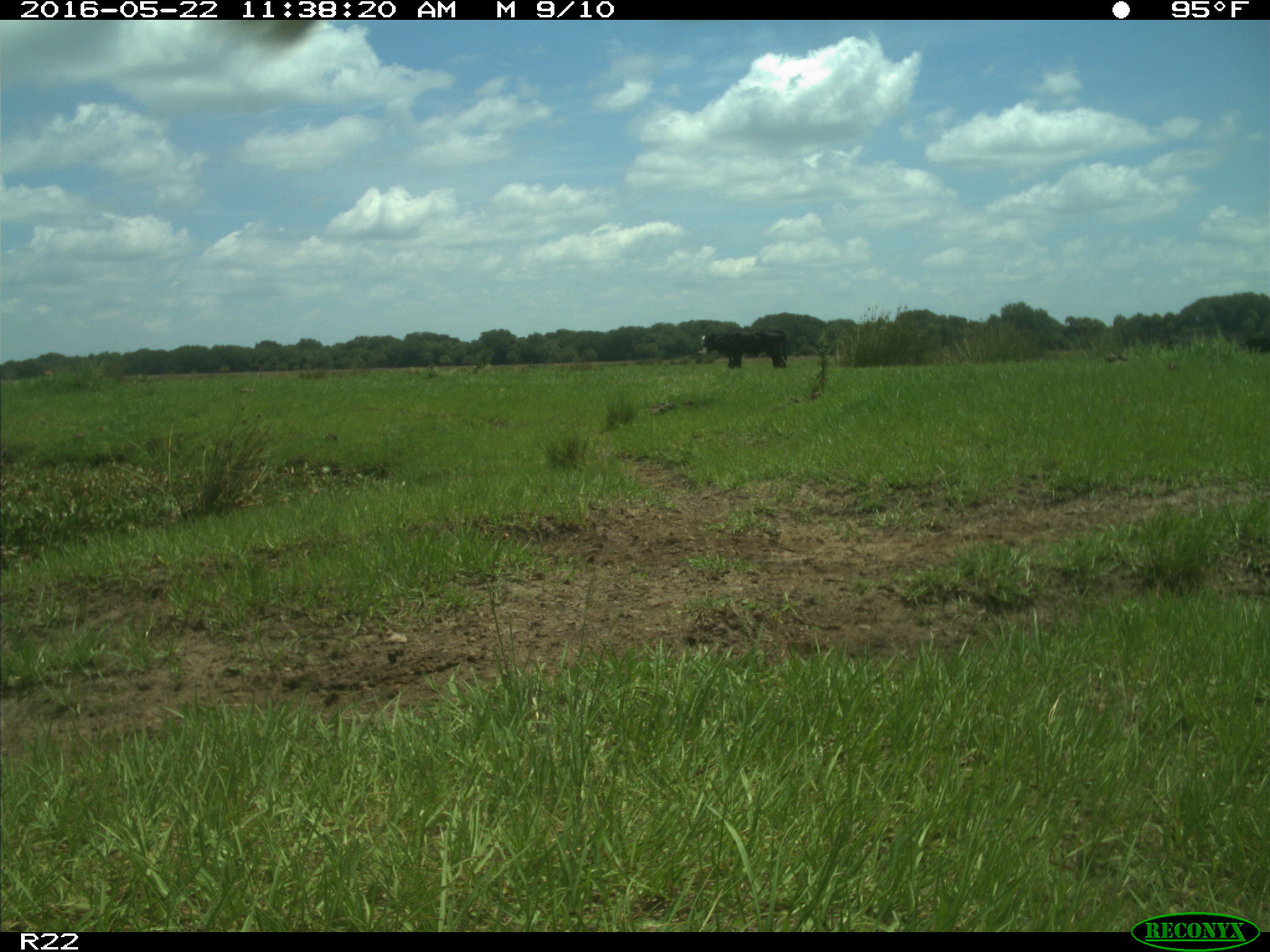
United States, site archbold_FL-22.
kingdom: Animalia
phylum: Chordata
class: Mammalia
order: Artiodactyla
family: Bovidae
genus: Bos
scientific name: Bos taurus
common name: domestic cow